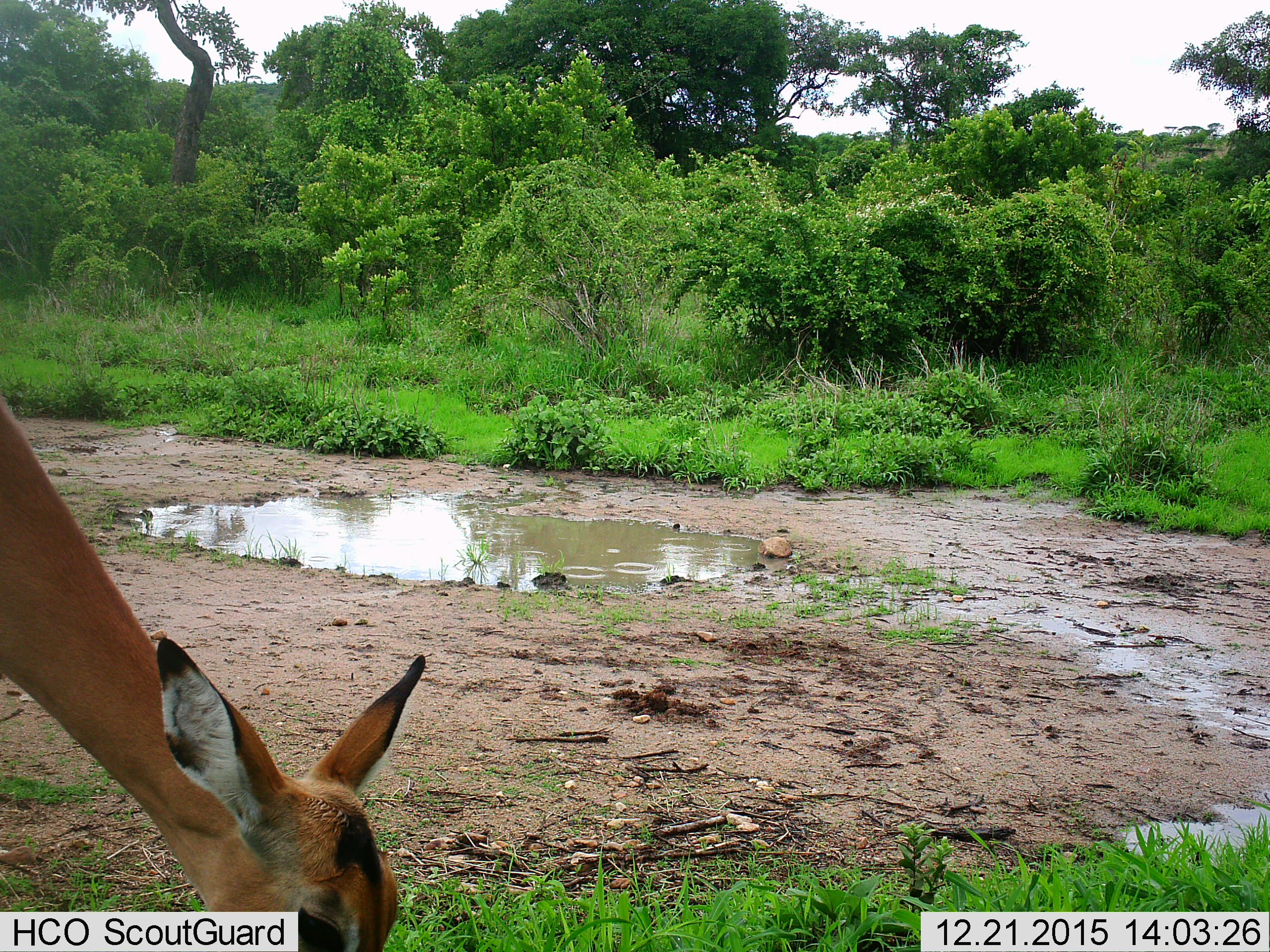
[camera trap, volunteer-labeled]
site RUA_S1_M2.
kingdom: Animalia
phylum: Chordata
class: Mammalia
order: Artiodactyla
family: Bovidae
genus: Aepyceros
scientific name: Aepyceros melampus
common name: impala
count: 1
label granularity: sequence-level